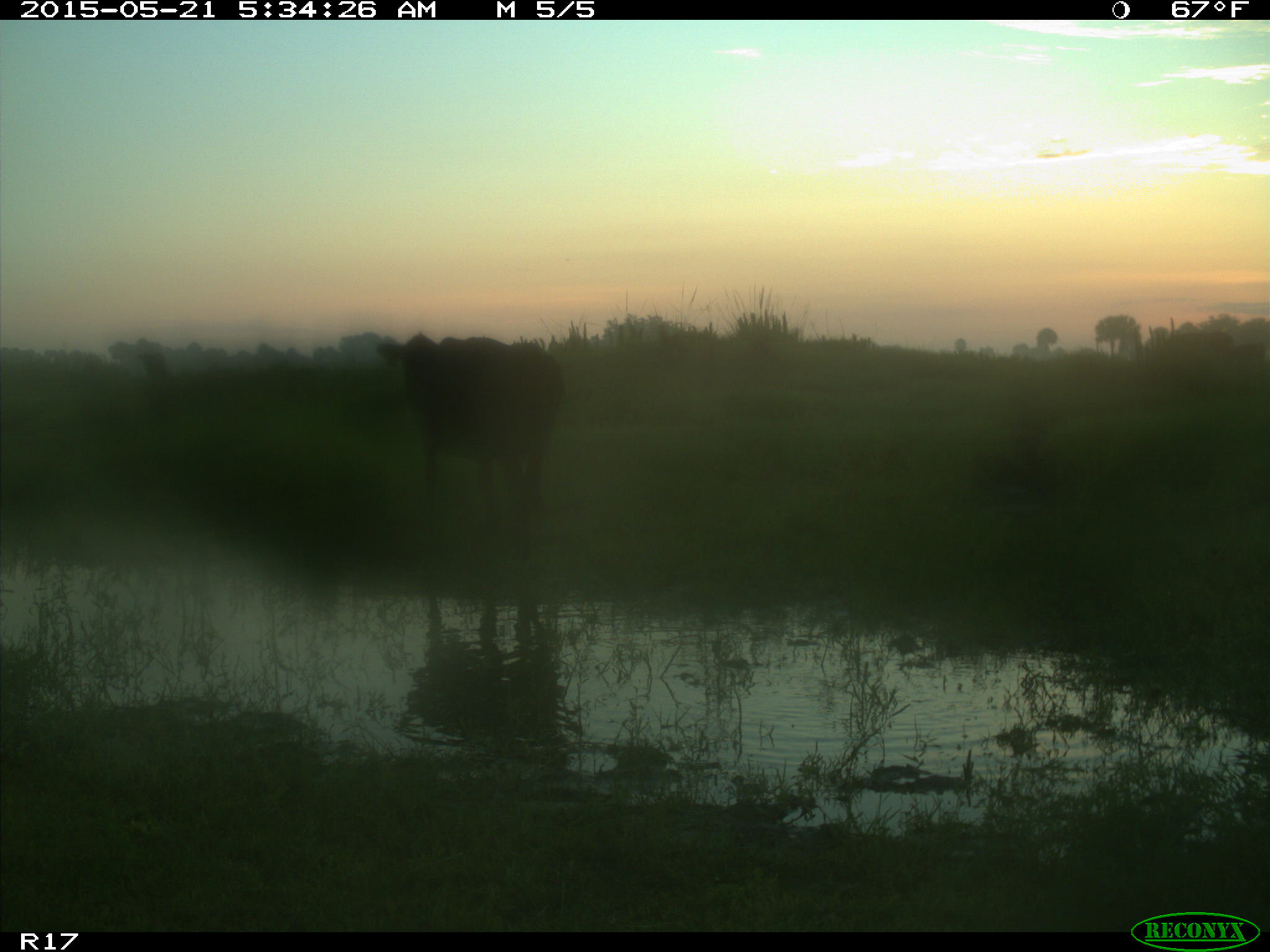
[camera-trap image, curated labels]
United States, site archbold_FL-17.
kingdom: Animalia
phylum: Chordata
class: Mammalia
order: Artiodactyla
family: Bovidae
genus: Bos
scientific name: Bos taurus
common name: domestic cow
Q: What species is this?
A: Bos taurus (domestic cow).